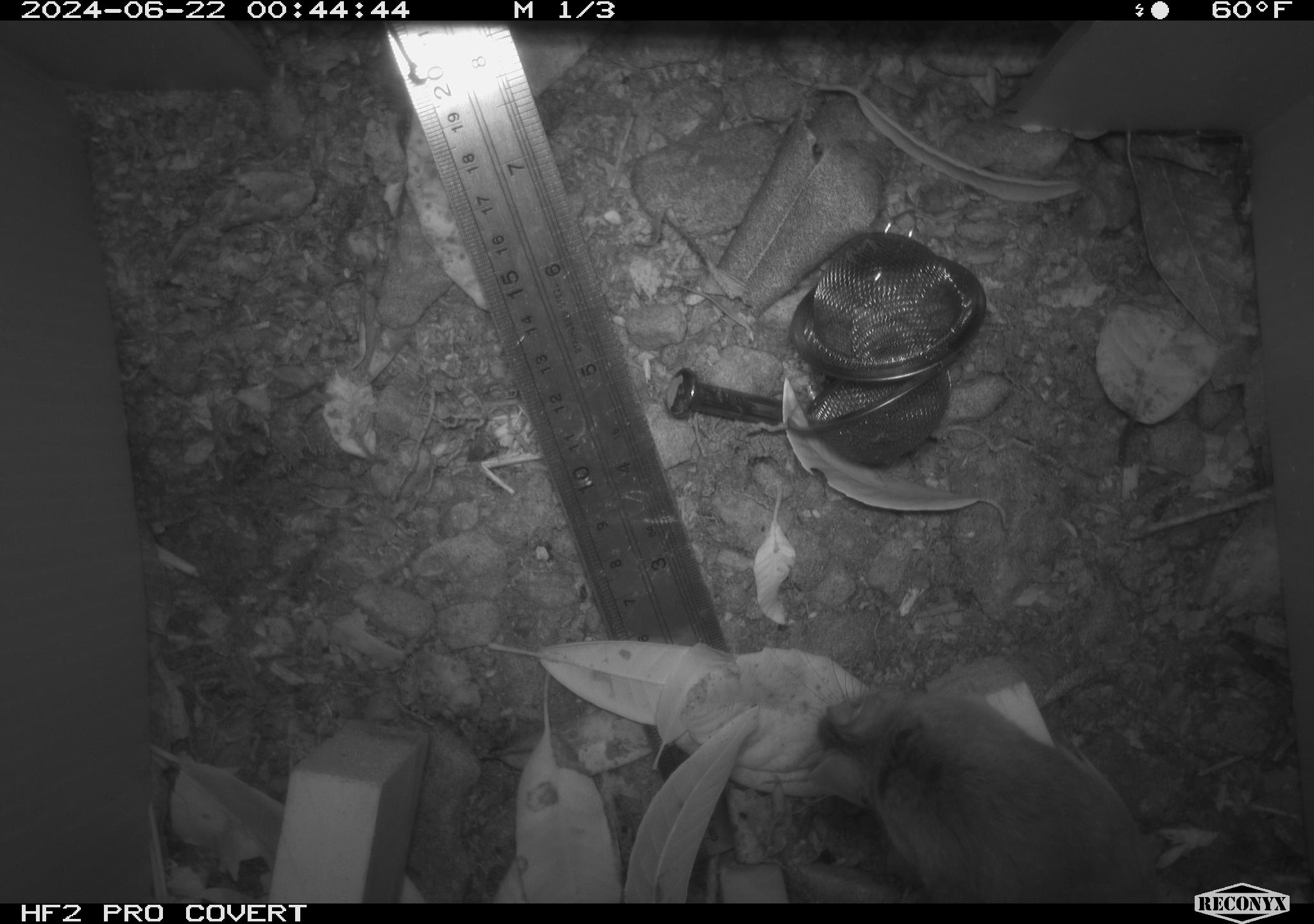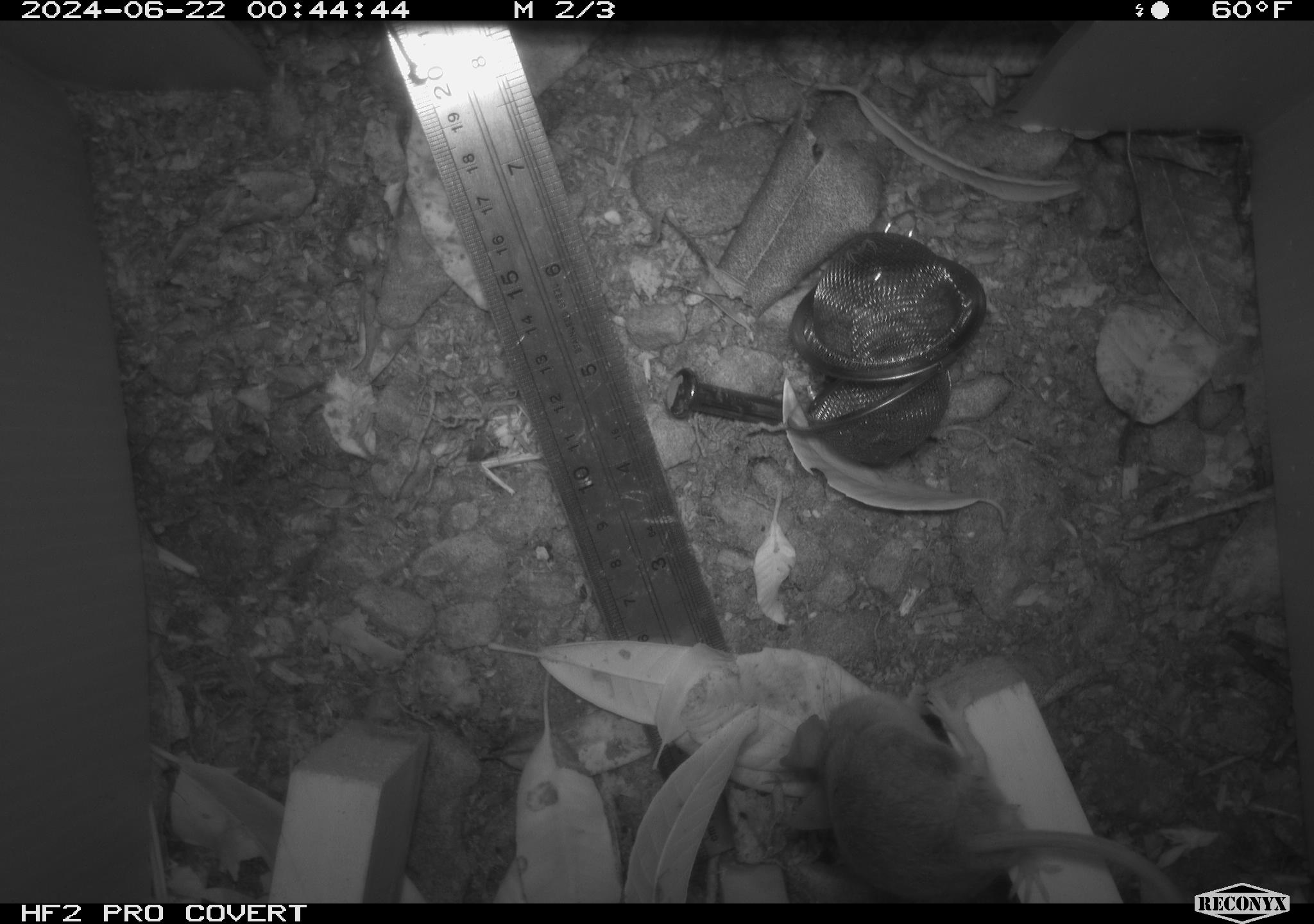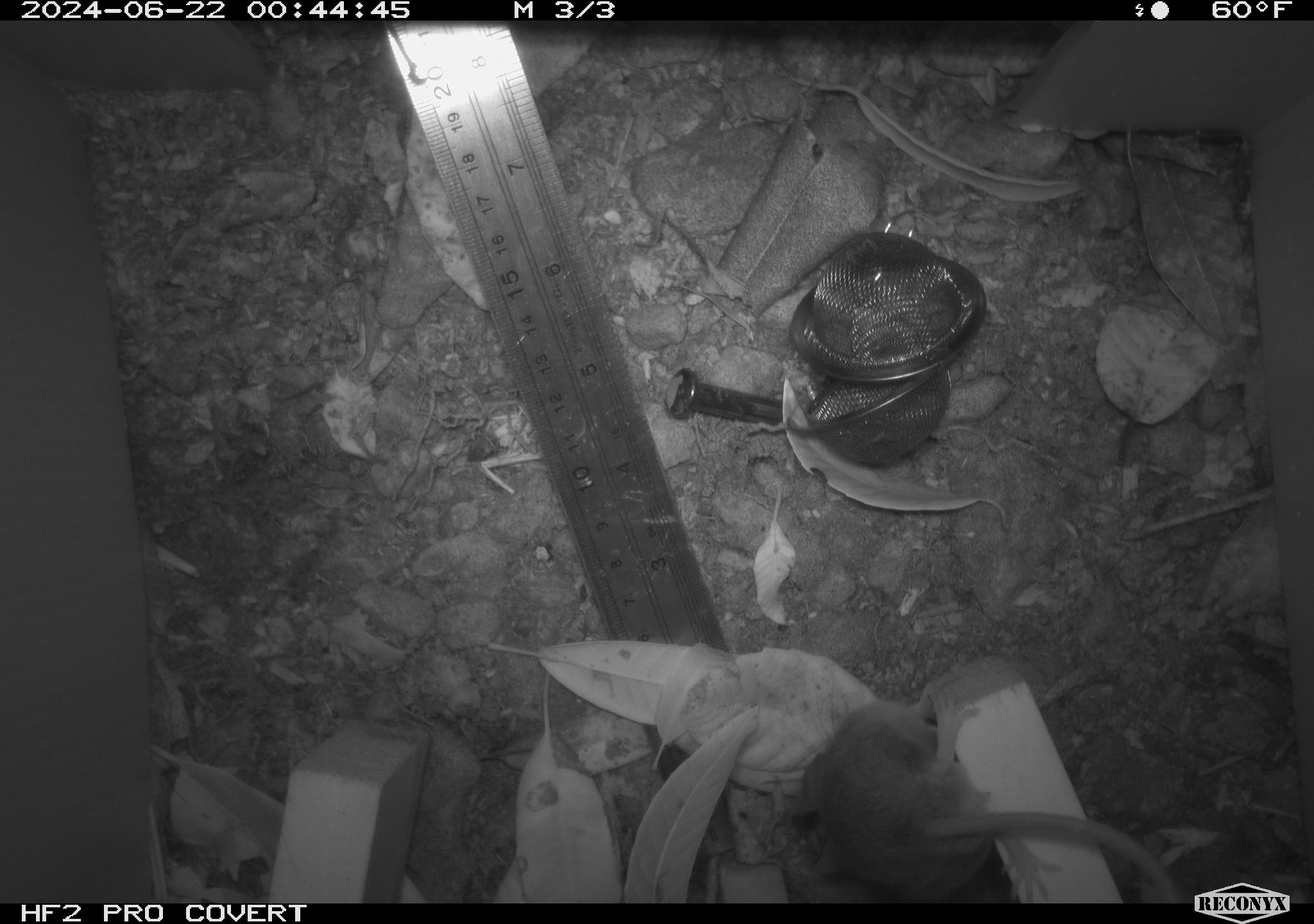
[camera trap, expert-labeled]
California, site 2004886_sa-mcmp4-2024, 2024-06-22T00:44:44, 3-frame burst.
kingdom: Animalia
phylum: Chordata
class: Mammalia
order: Rodentia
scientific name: Rodentia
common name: mouse species